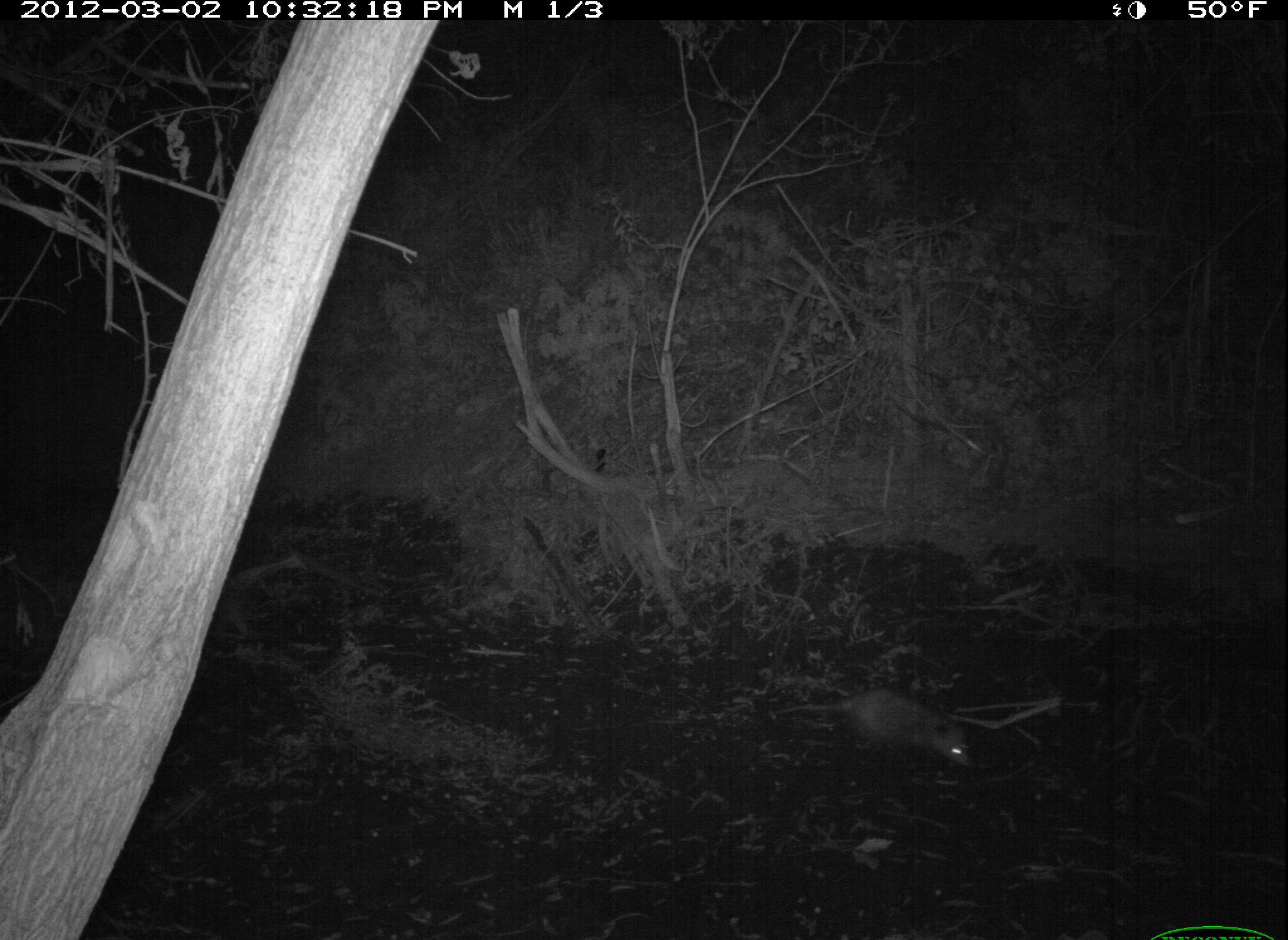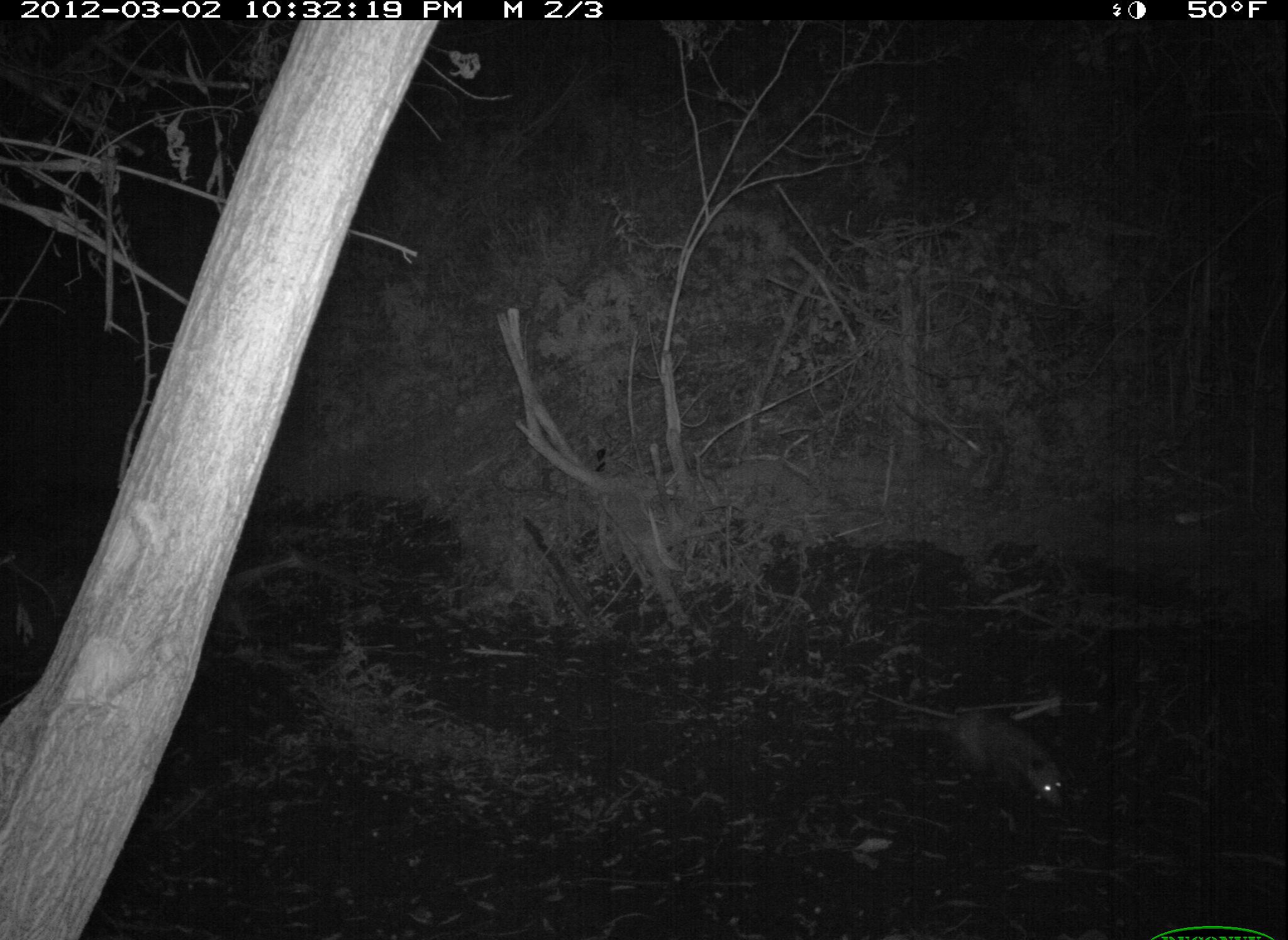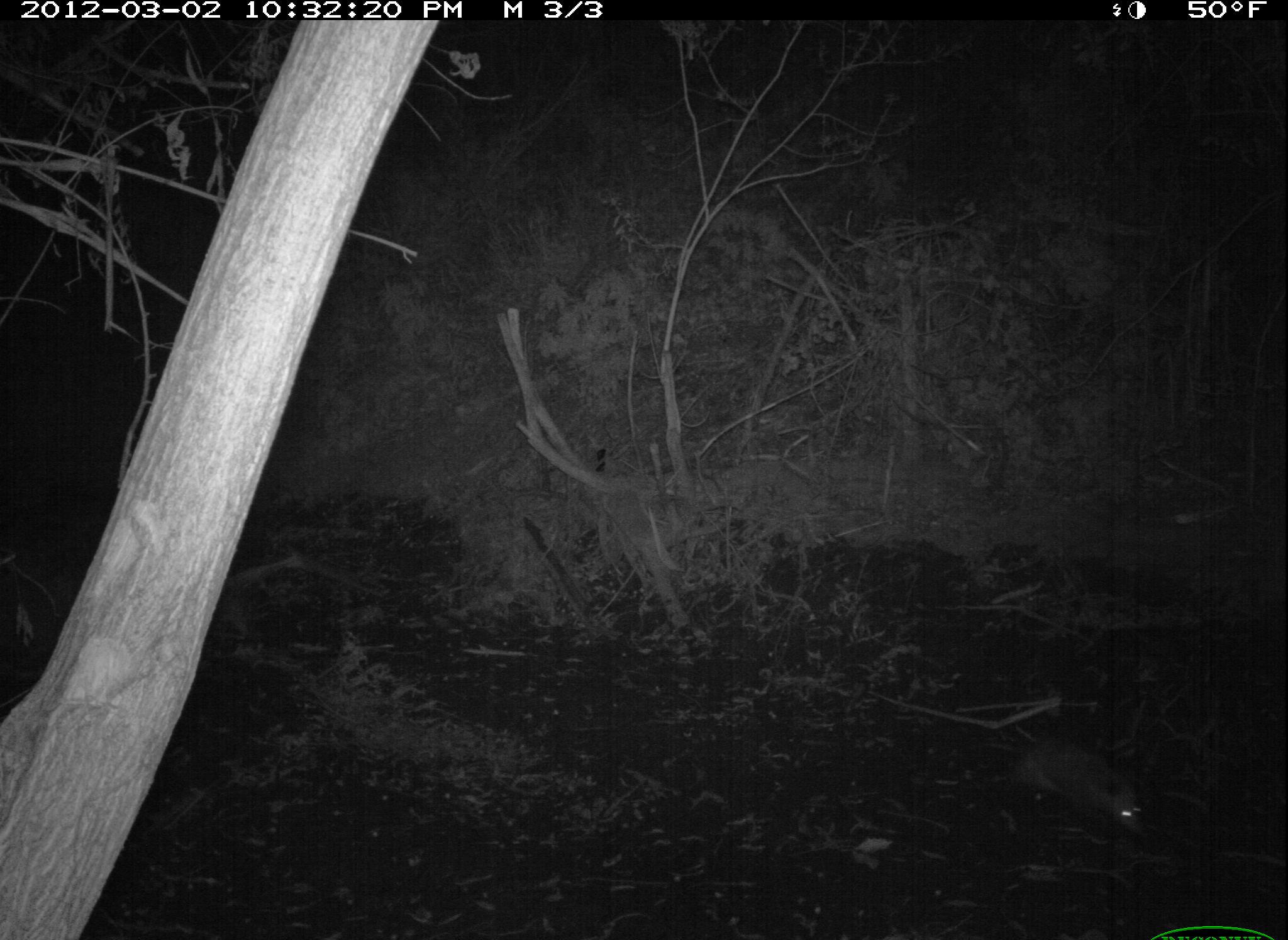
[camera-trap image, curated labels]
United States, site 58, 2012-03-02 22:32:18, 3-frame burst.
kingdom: Animalia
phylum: Chordata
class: Mammalia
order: Didelphimorphia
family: Didelphidae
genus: Didelphis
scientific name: Didelphis virginiana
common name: virginia opossum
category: opossum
Opossum (virginia opossum) (Didelphis virginiana).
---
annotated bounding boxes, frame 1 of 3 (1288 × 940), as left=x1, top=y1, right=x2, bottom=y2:
opossum: left=773, top=684, right=976, bottom=772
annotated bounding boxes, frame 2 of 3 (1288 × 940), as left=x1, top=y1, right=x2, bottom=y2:
opossum: left=868, top=686, right=1066, bottom=813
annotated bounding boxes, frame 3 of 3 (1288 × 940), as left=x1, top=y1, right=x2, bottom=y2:
opossum: left=971, top=734, right=1146, bottom=845